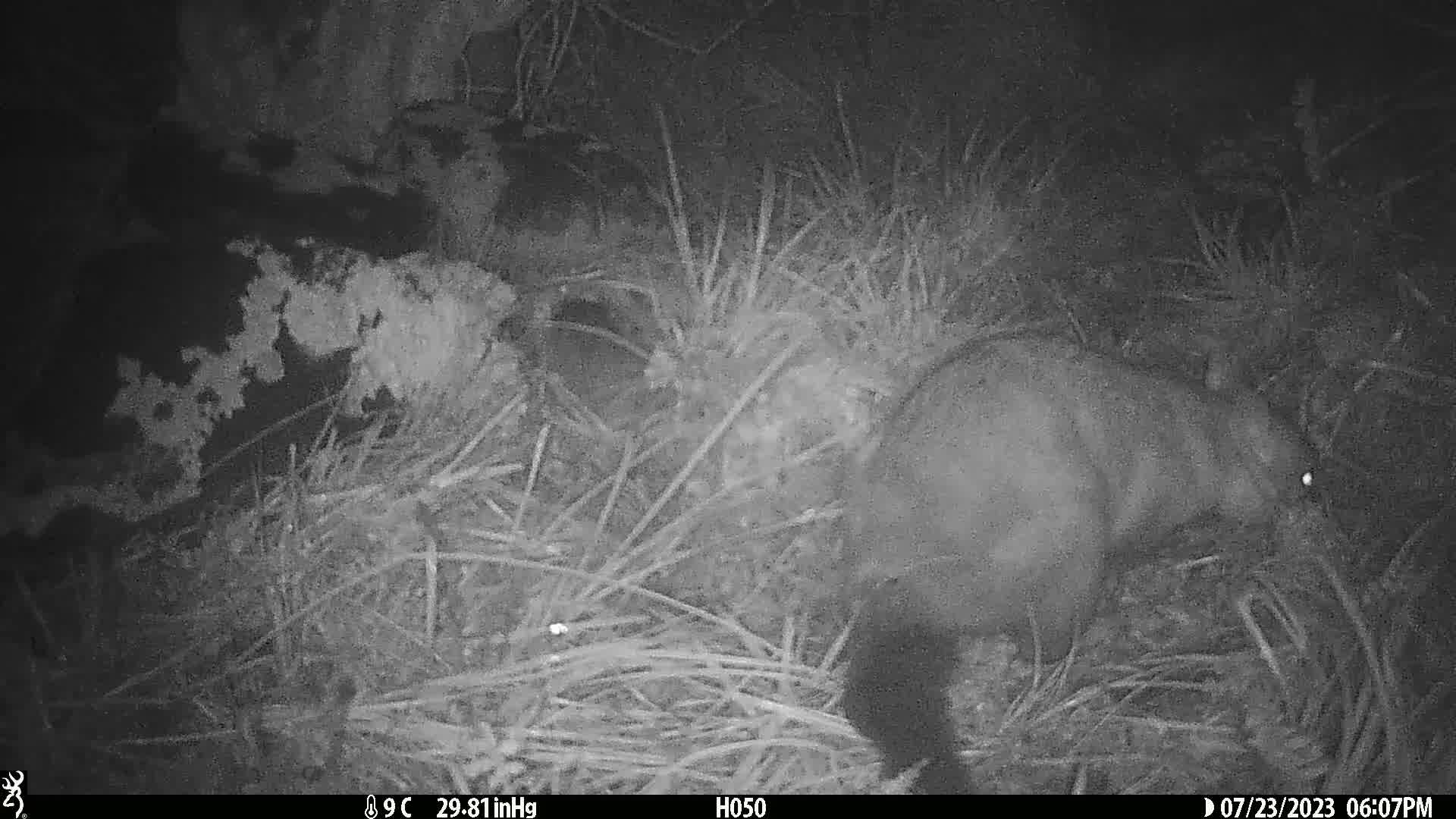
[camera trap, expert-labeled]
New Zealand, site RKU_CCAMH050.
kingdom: Animalia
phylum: Chordata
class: Mammalia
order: Diprotodontia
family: Phalangeridae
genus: Trichosurus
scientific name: Trichosurus vulpecula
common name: common brushtail possum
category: possum